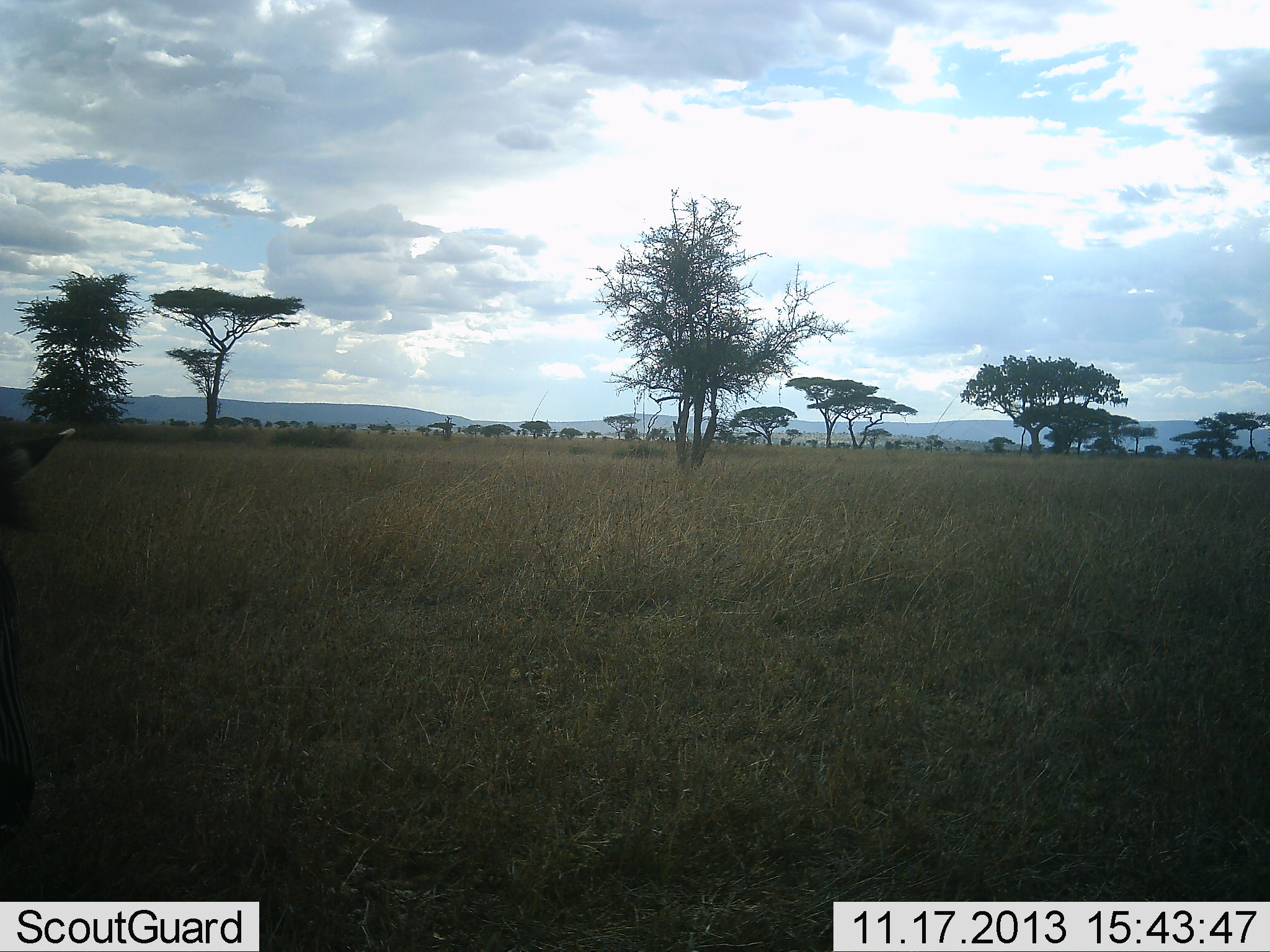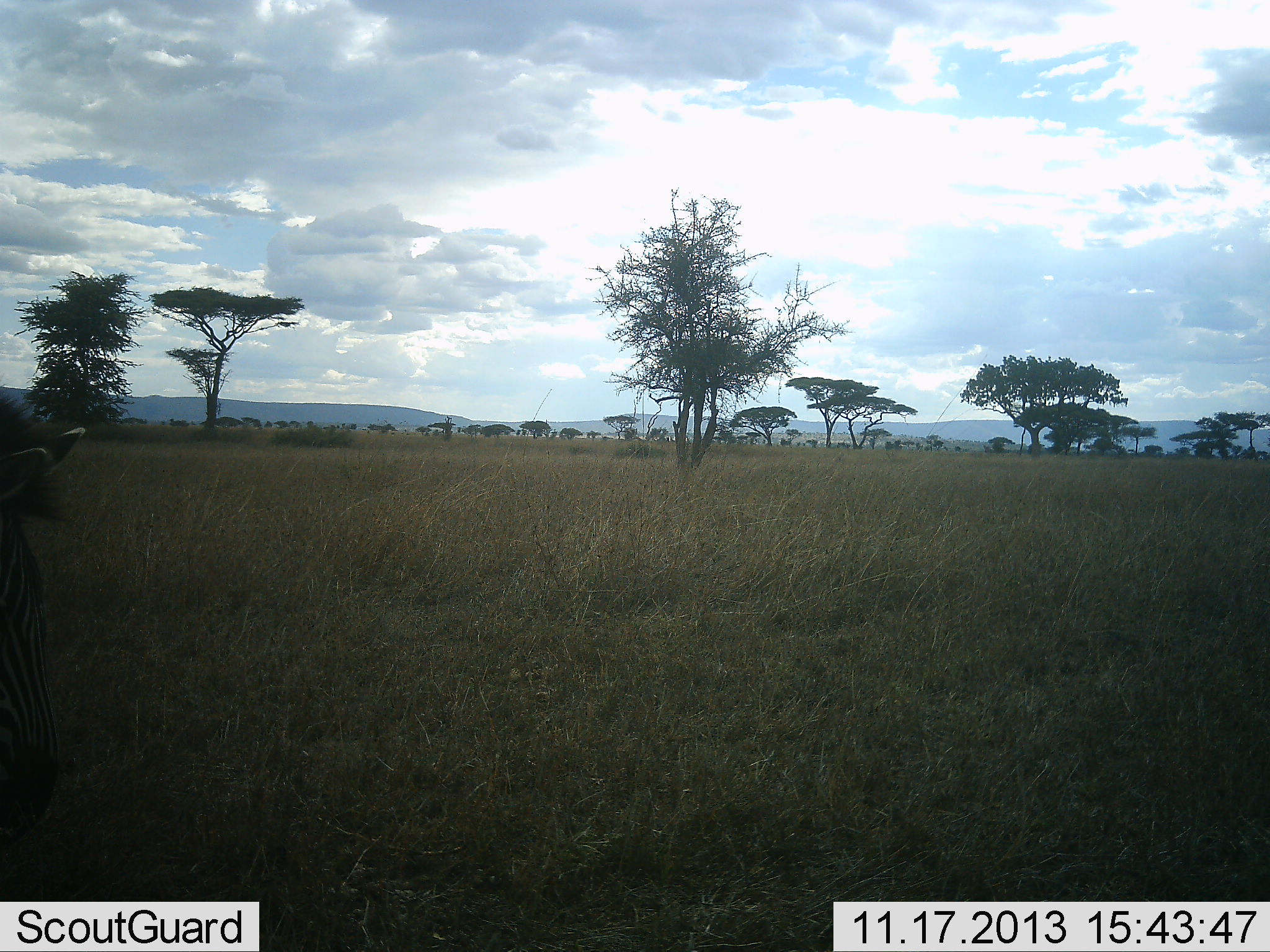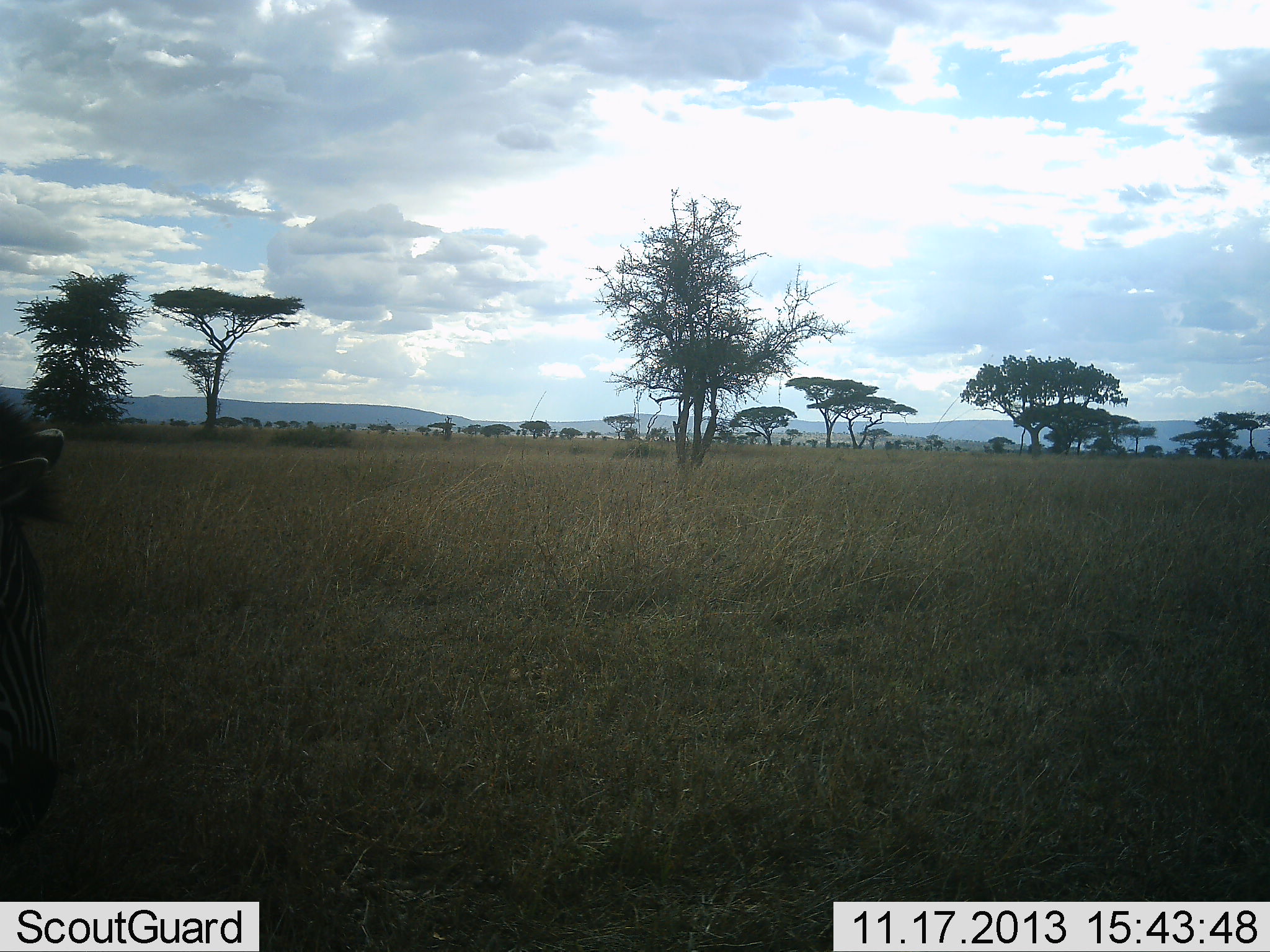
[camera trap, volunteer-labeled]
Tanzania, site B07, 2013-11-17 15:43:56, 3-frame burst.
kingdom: Animalia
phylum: Chordata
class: Mammalia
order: Perissodactyla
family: Equidae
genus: Equus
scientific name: Equus quagga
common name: plains zebra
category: zebra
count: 1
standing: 70%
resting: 0%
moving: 20%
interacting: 0%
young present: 0%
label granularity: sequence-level